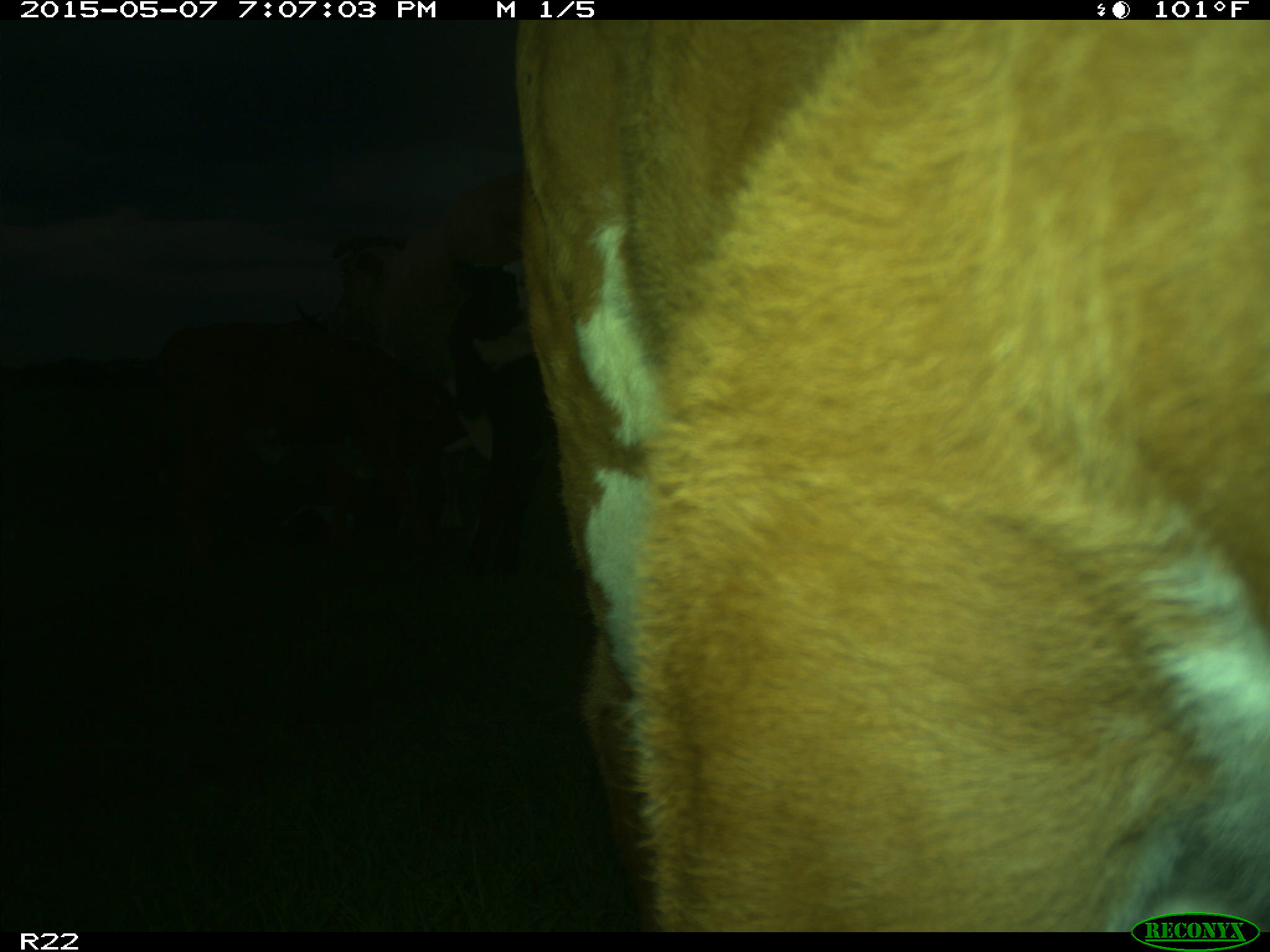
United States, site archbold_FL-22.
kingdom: Animalia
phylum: Chordata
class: Mammalia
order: Artiodactyla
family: Bovidae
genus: Bos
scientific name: Bos taurus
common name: domestic cow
Bos taurus (domestic cow).